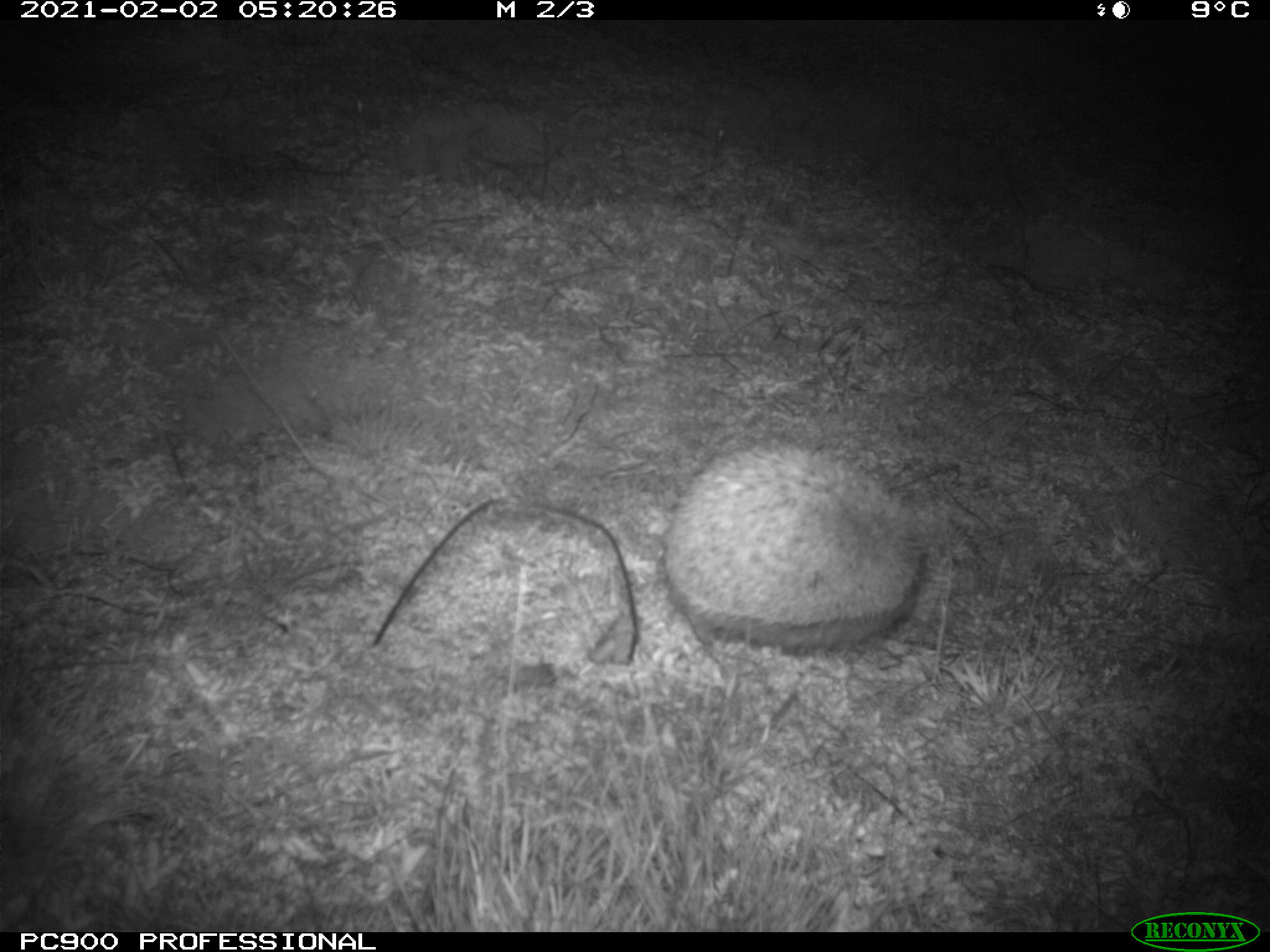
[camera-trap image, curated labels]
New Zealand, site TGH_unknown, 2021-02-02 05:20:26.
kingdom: Animalia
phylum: Chordata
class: Mammalia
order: Eulipotyphla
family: Erinaceidae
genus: Erinaceus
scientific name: Erinaceus europaeus europaeus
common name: european hedgehog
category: hedgehog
Hedgehog (european hedgehog) (Erinaceus europaeus europaeus).